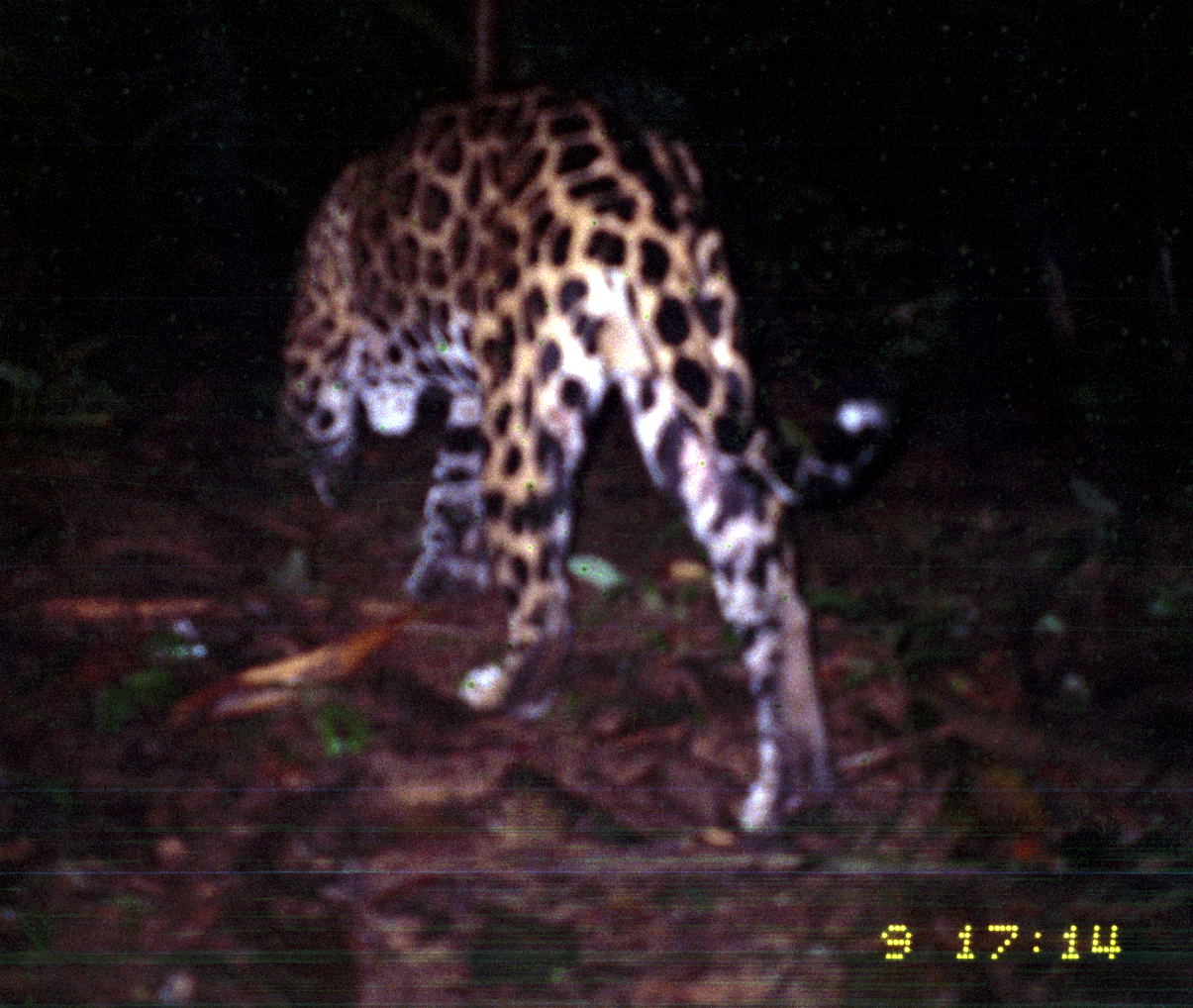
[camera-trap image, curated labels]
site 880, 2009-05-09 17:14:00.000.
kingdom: Animalia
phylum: Chordata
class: Mammalia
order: Carnivora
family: Felidae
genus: Panthera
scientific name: Panthera onca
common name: jaguar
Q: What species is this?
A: Panthera onca (jaguar).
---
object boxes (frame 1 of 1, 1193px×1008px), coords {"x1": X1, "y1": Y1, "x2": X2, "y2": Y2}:
panthera onca: {"x1": 271, "y1": 74, "x2": 904, "y2": 835}